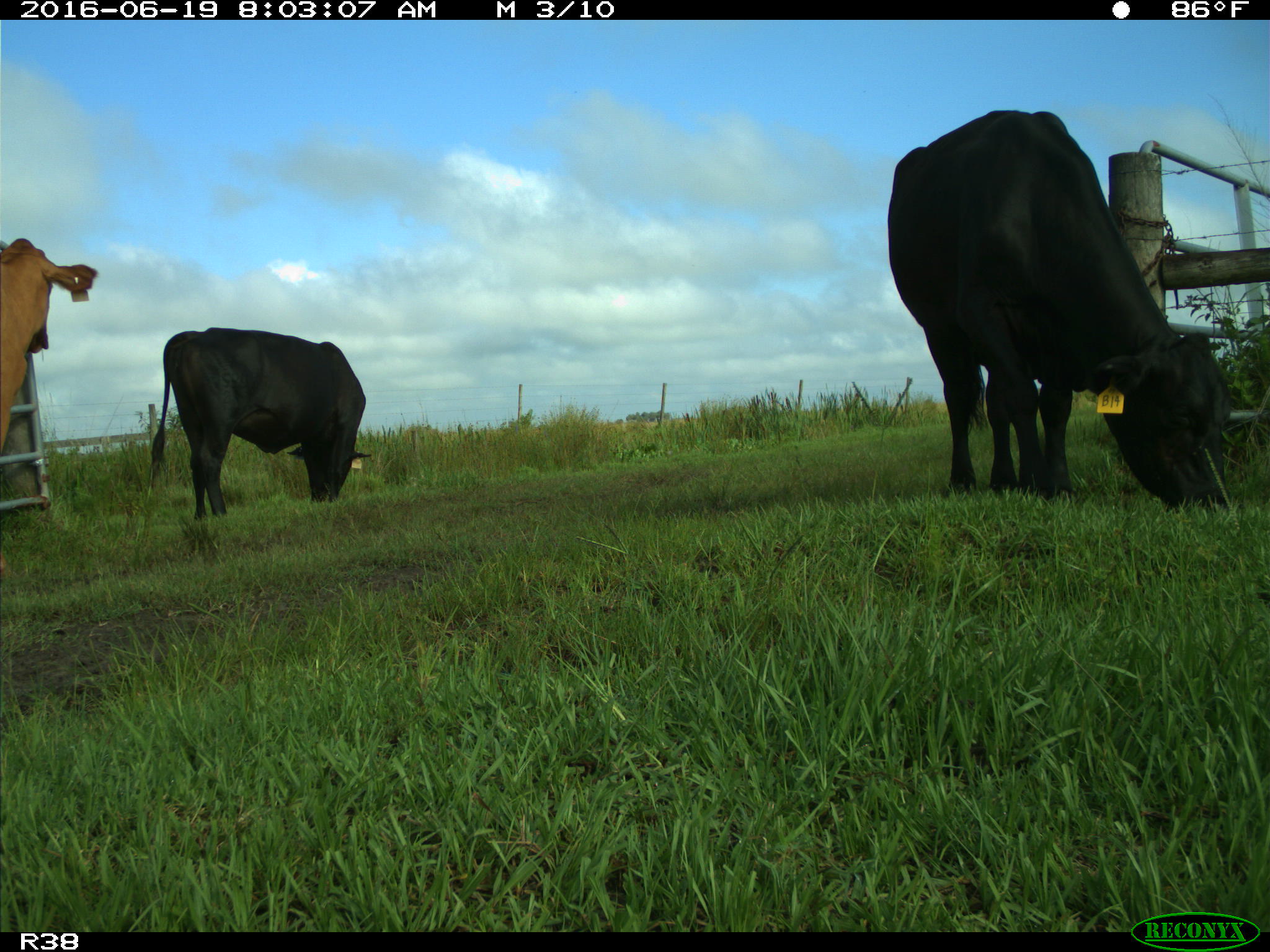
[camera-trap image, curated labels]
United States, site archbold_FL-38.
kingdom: Animalia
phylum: Chordata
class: Mammalia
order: Artiodactyla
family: Bovidae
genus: Bos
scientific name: Bos taurus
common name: domestic cow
Bos taurus (domestic cow).